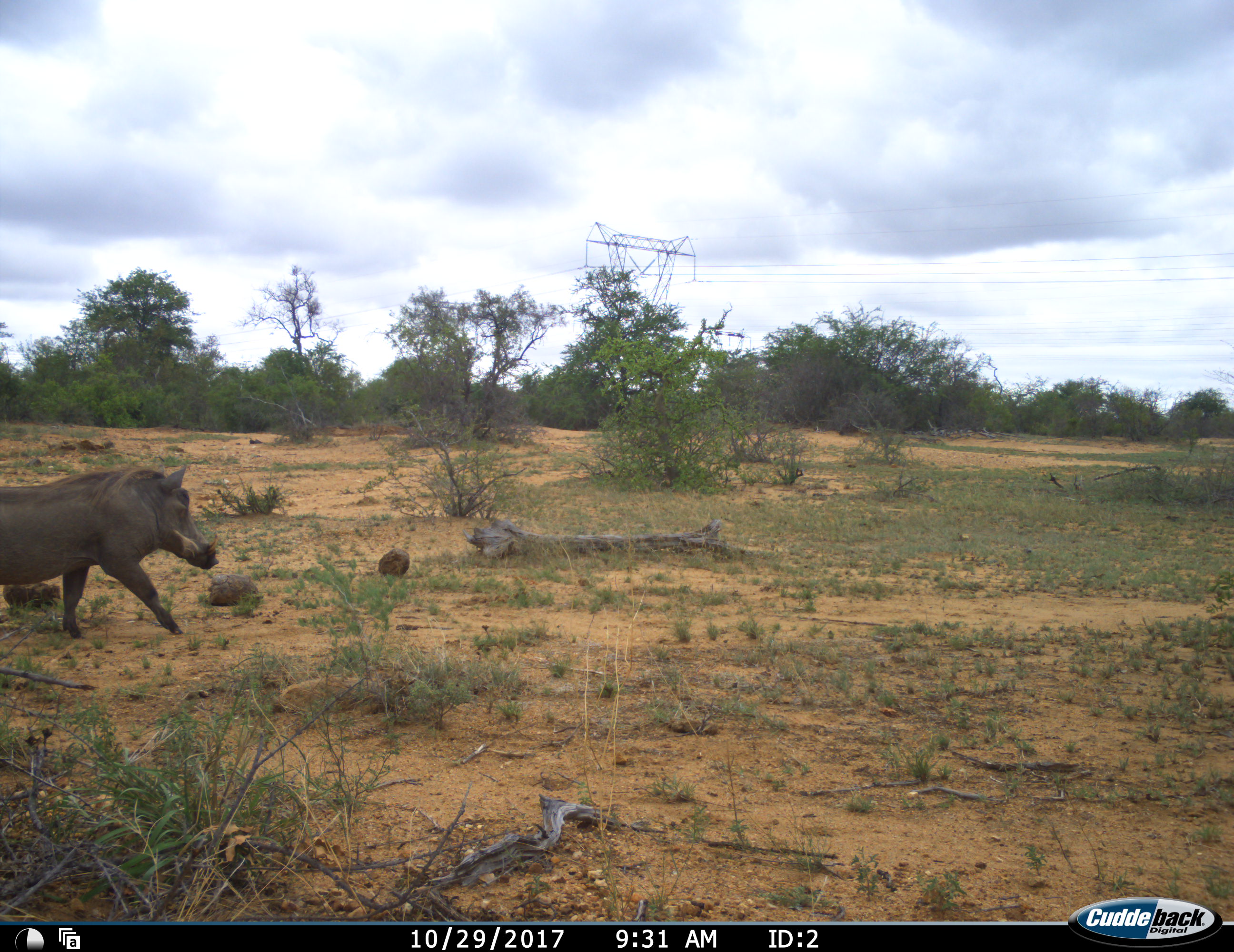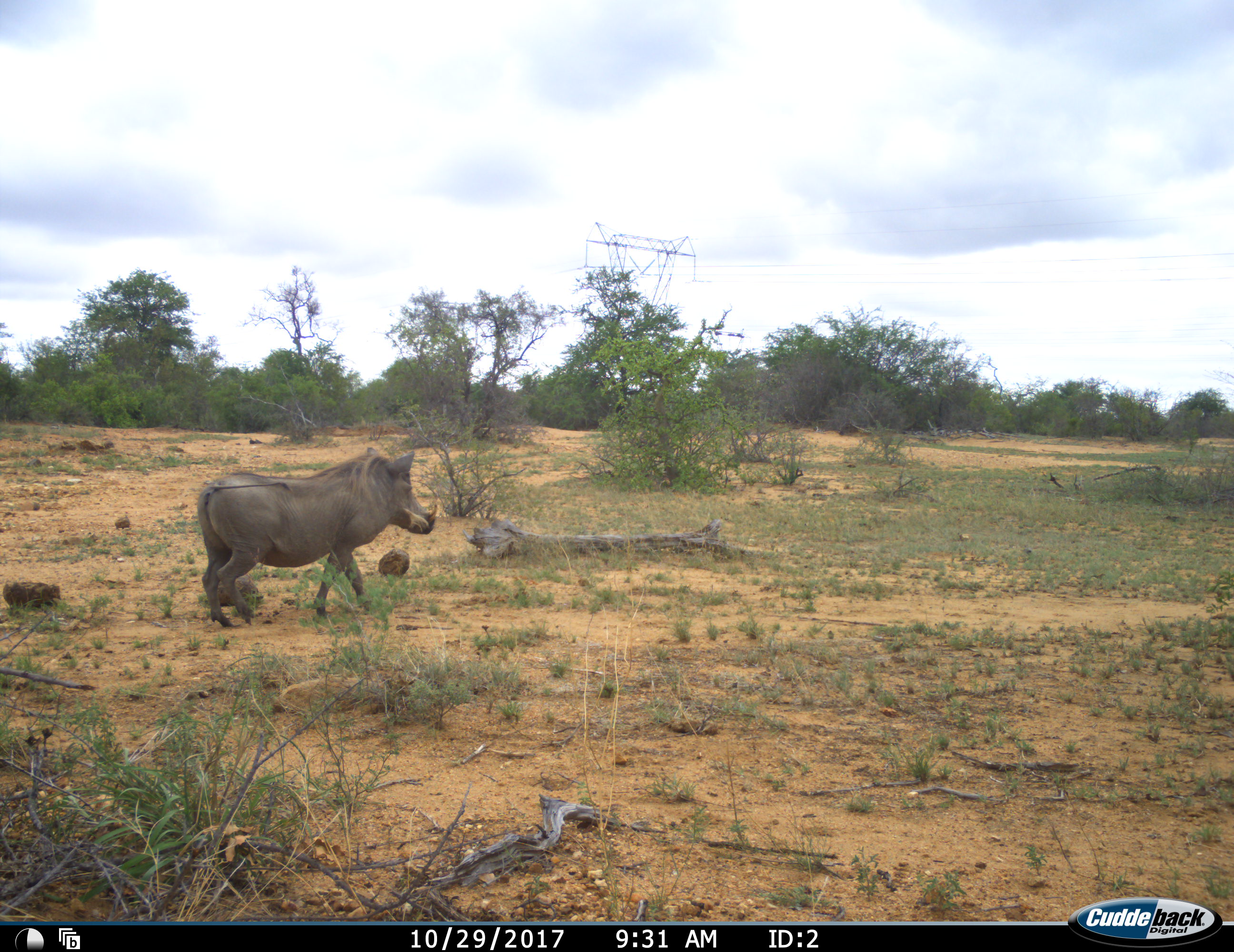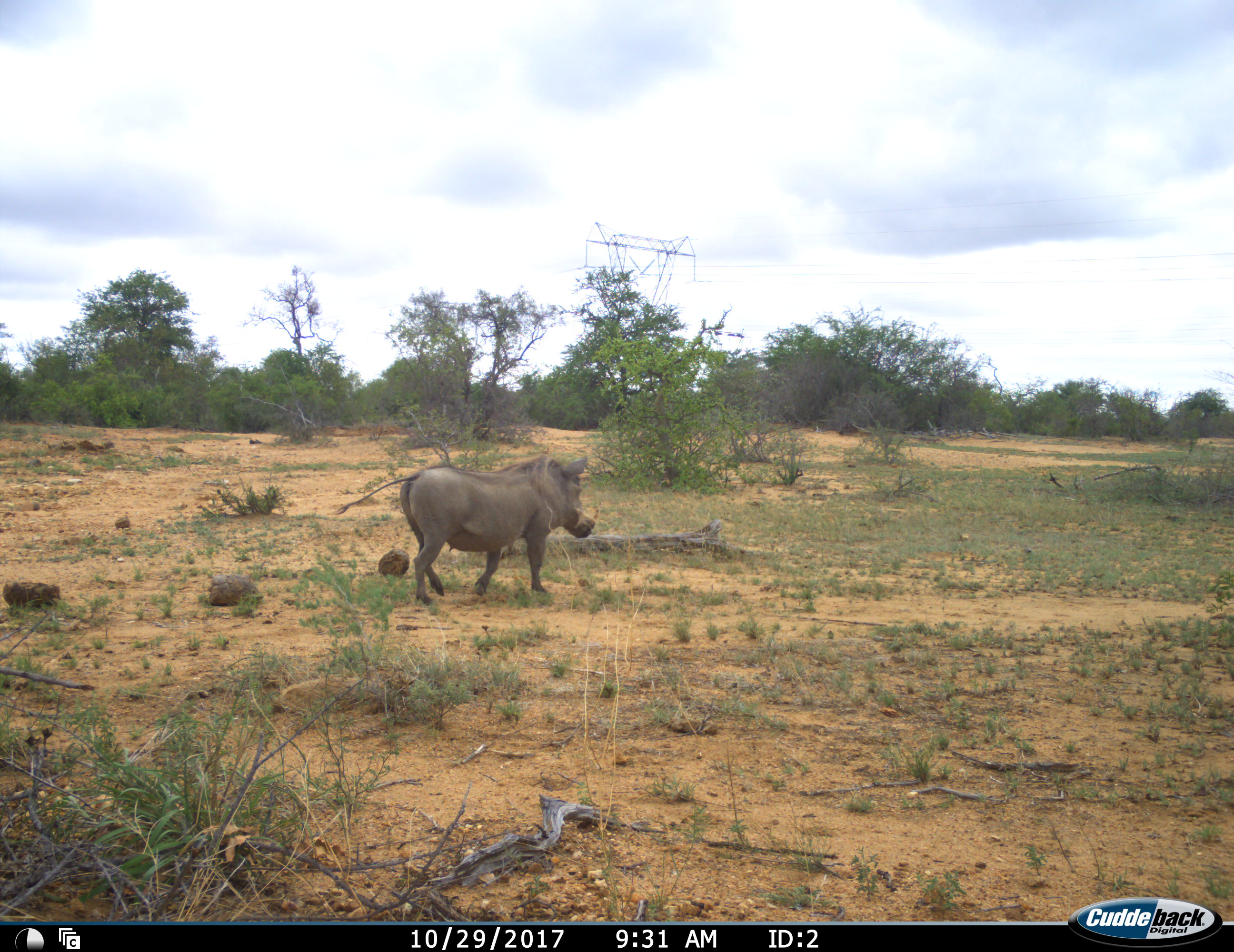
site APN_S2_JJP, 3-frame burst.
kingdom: Animalia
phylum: Chordata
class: Mammalia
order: Artiodactyla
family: Suidae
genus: Phacochoerus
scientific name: Phacochoerus africanus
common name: warthog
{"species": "warthog (Phacochoerus africanus)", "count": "1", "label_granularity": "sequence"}